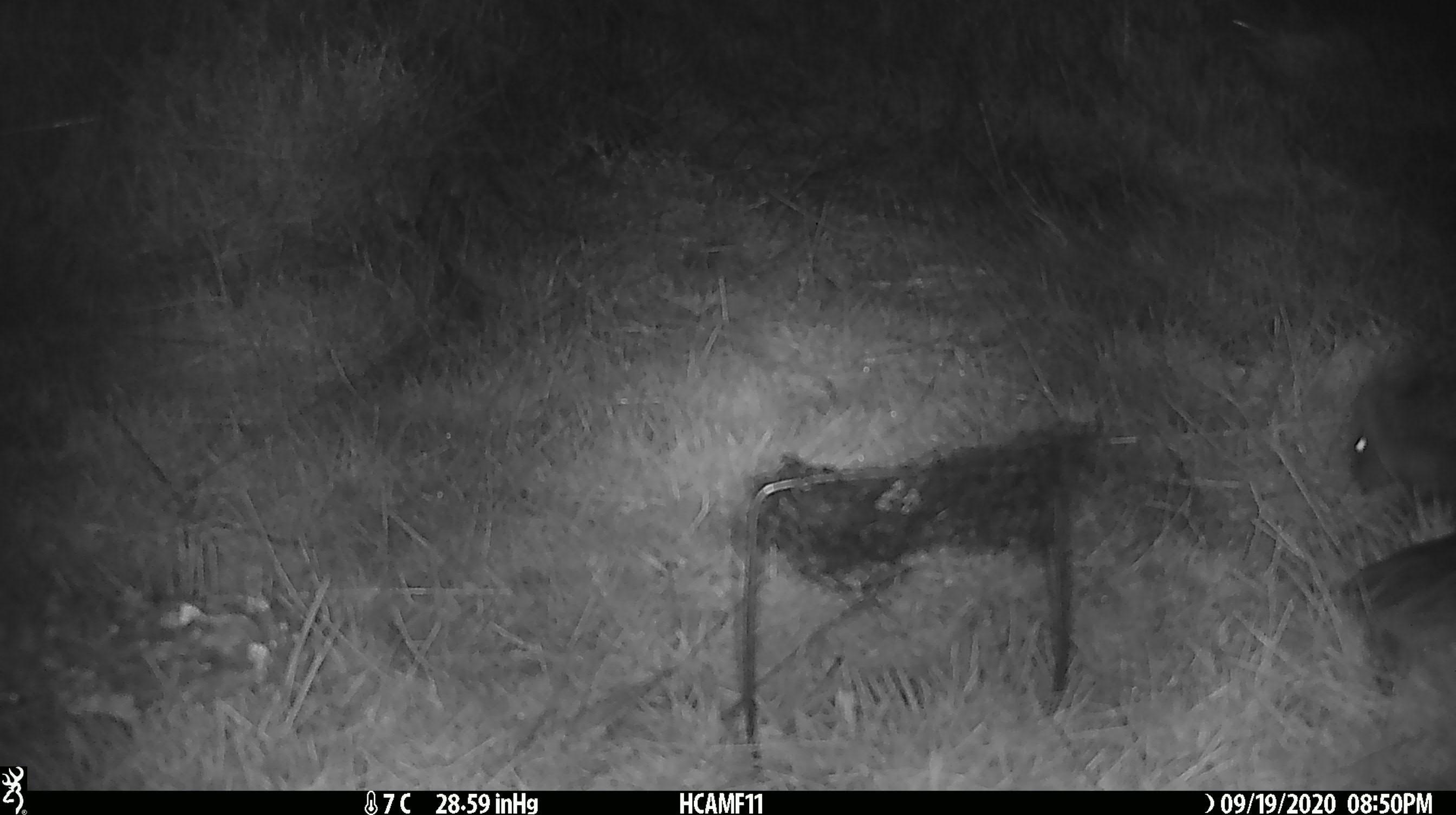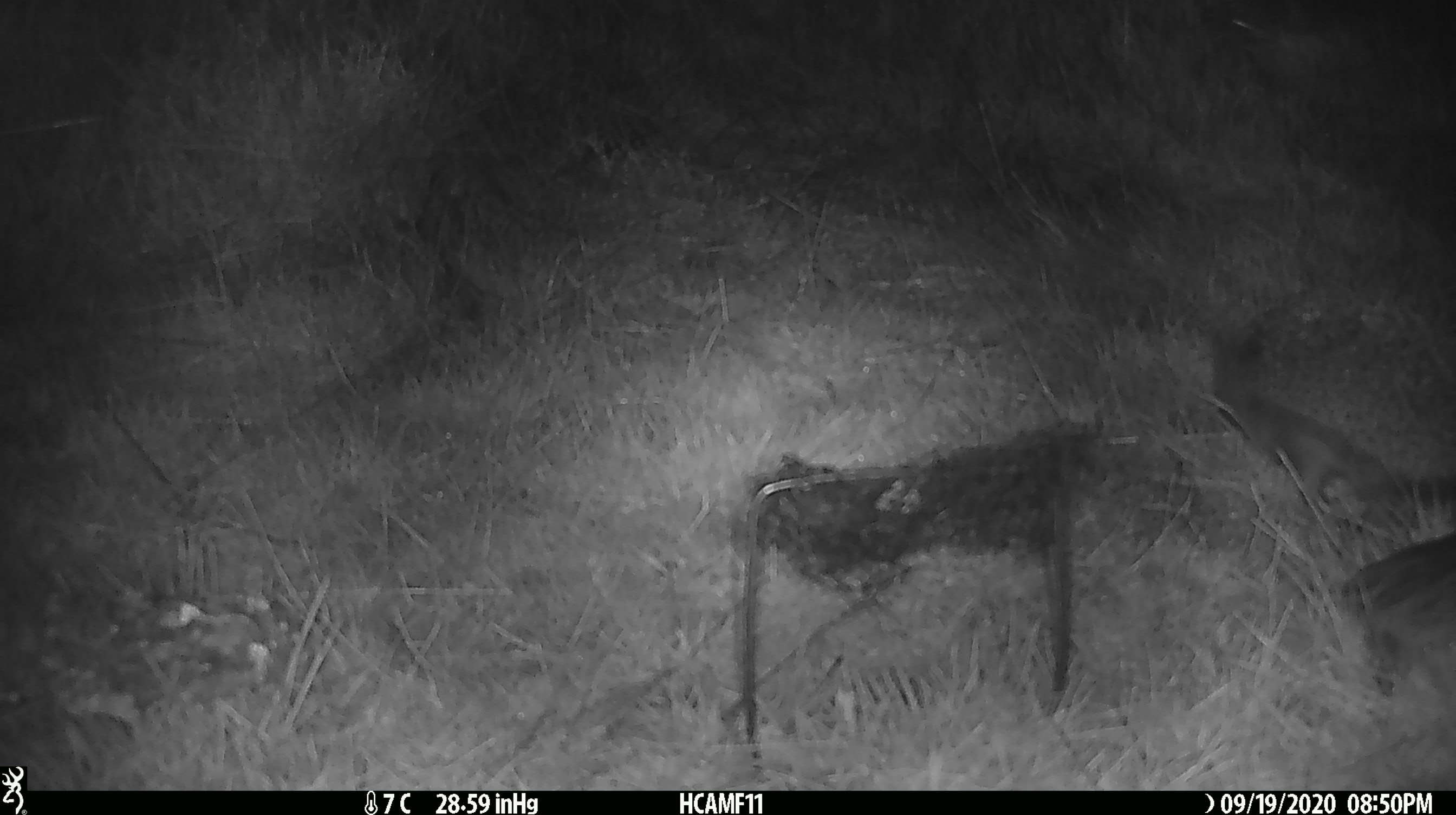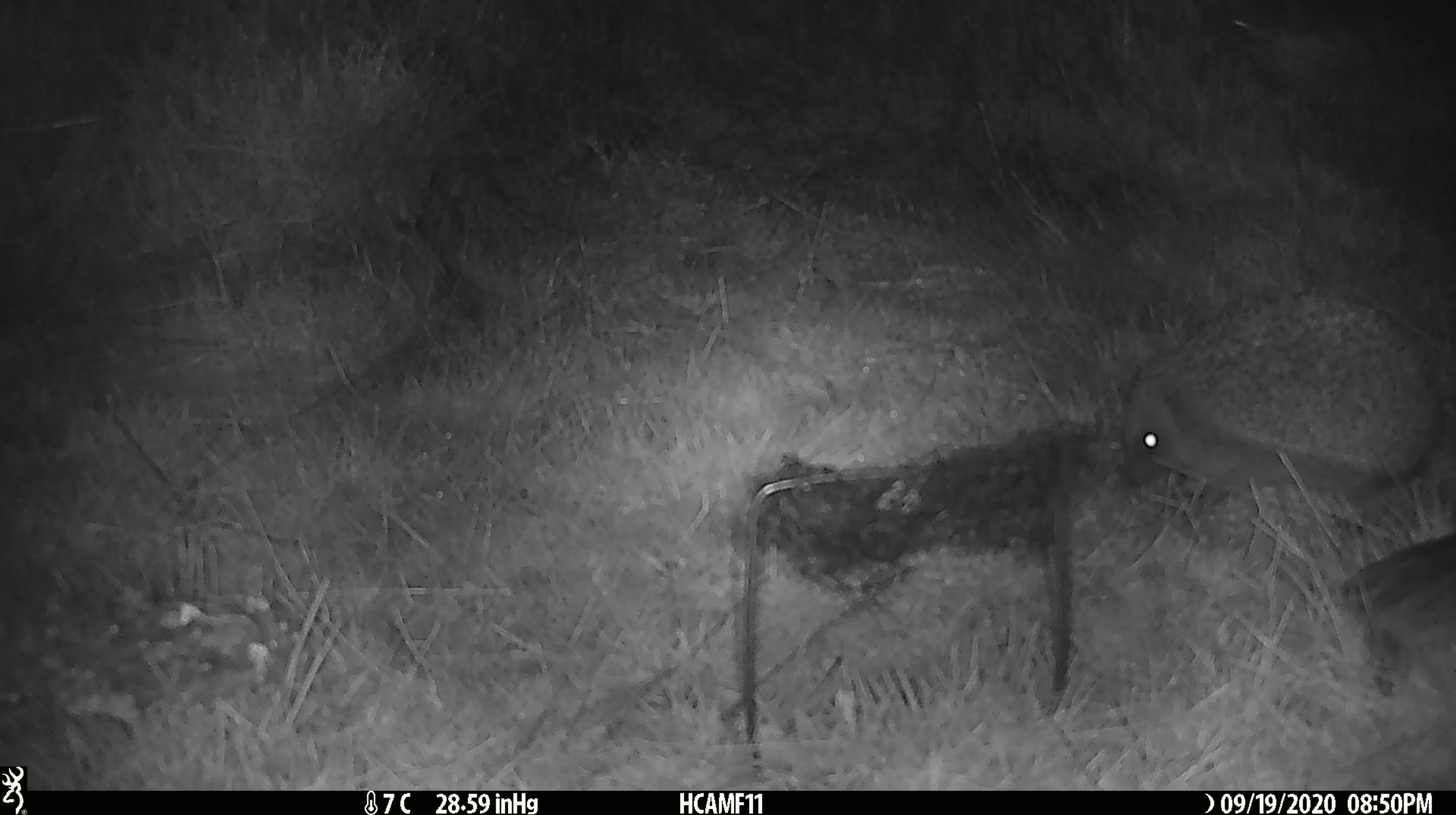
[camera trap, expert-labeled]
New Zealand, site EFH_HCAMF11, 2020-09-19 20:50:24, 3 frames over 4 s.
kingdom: Animalia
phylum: Chordata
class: Mammalia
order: Eulipotyphla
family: Erinaceidae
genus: Erinaceus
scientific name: Erinaceus europaeus europaeus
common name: european hedgehog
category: hedgehog